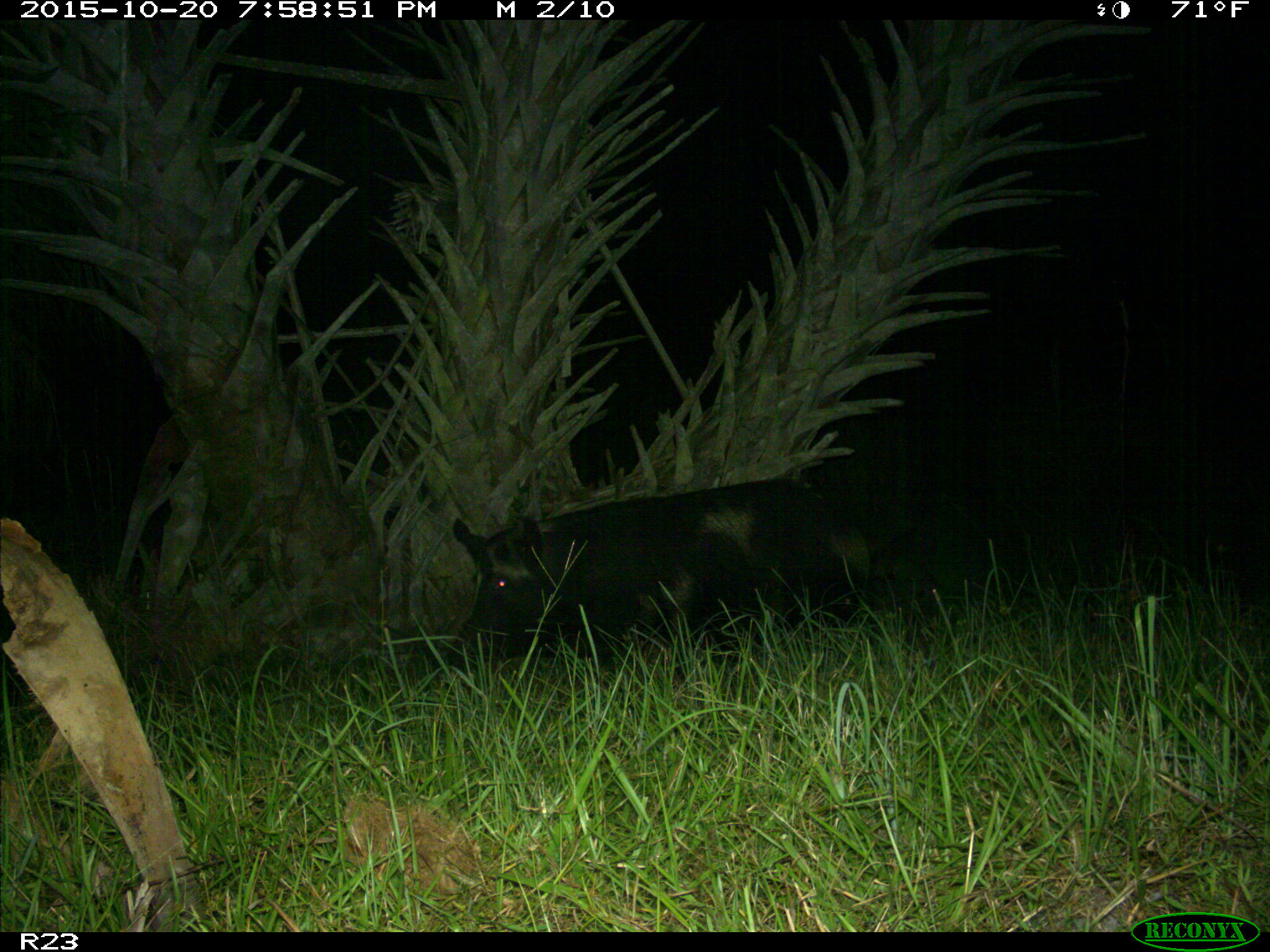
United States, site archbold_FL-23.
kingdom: Animalia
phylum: Chordata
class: Mammalia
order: Artiodactyla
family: Suidae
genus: Sus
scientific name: Sus scrofa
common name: wild boar